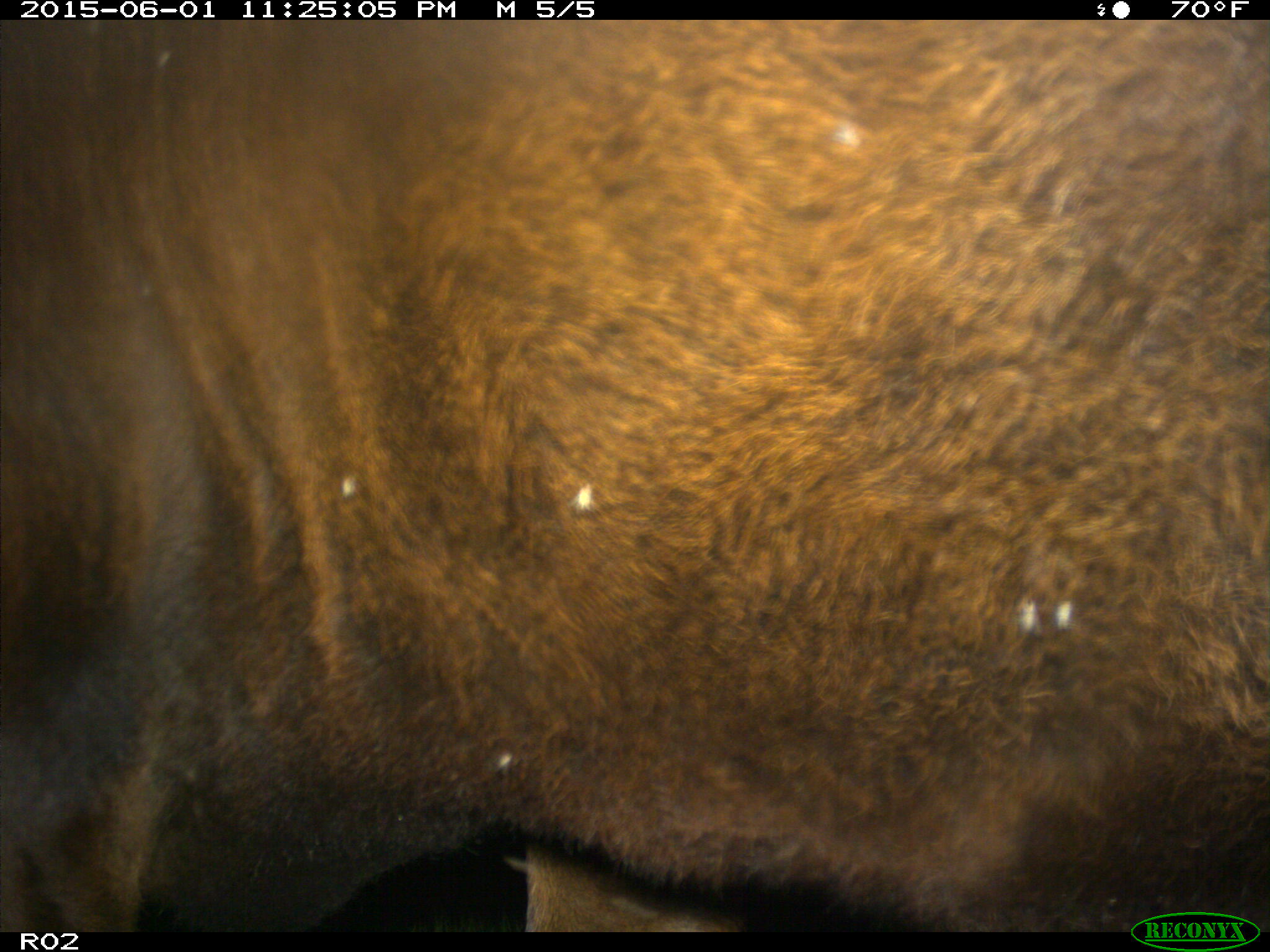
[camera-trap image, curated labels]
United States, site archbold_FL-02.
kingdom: Animalia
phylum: Chordata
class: Mammalia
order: Artiodactyla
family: Bovidae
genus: Bos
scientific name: Bos taurus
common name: domestic cow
Bos taurus (domestic cow).